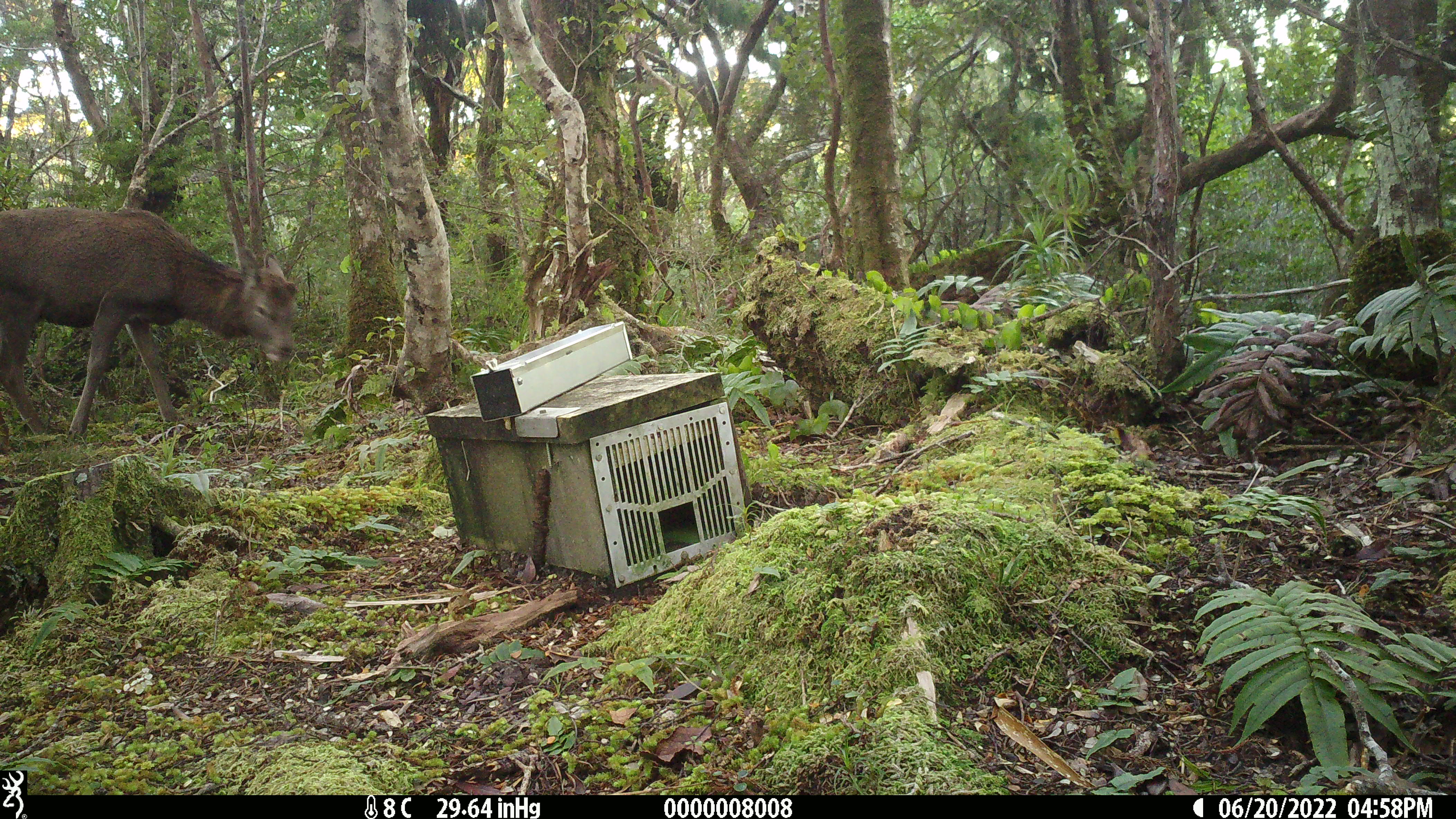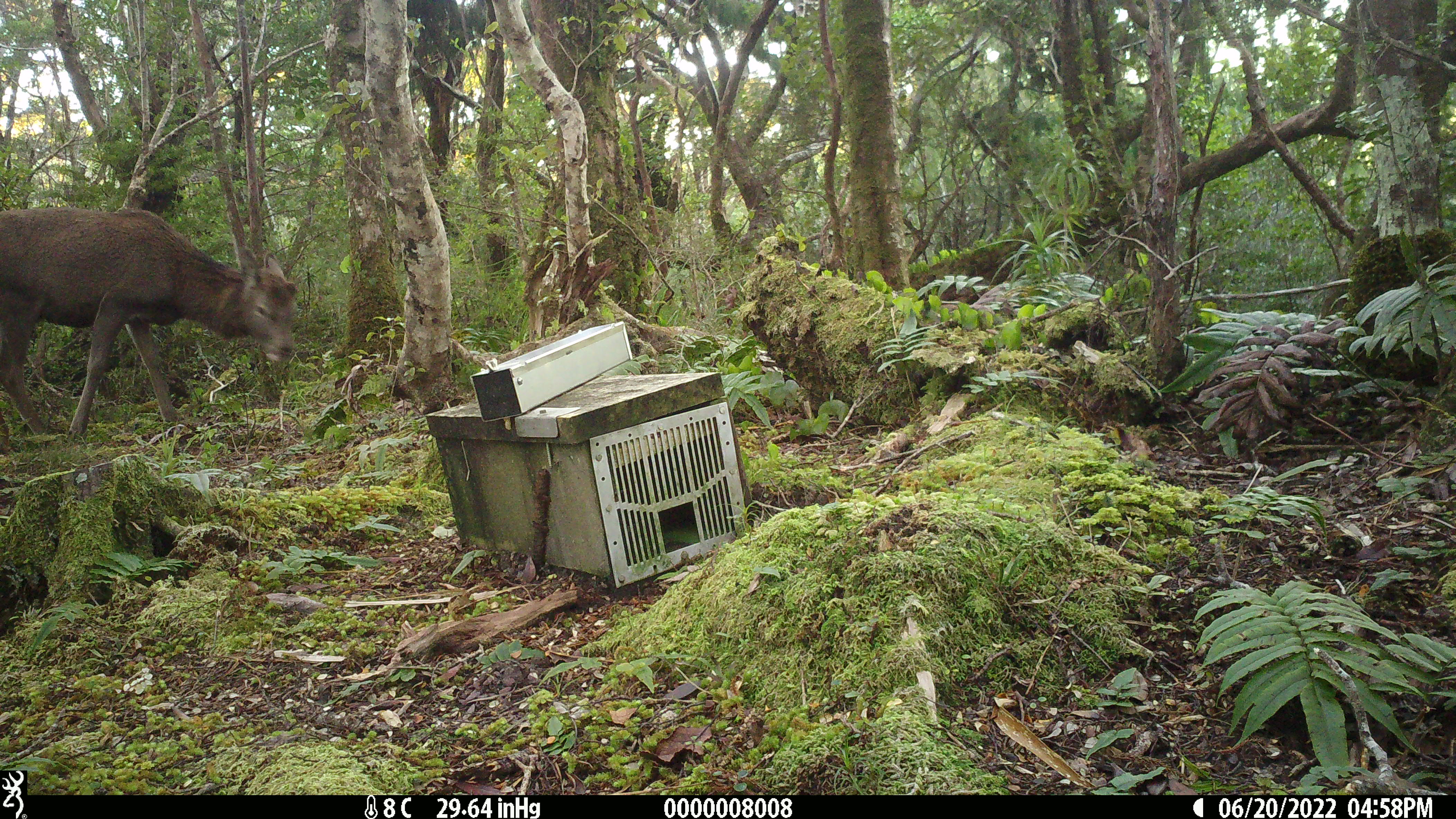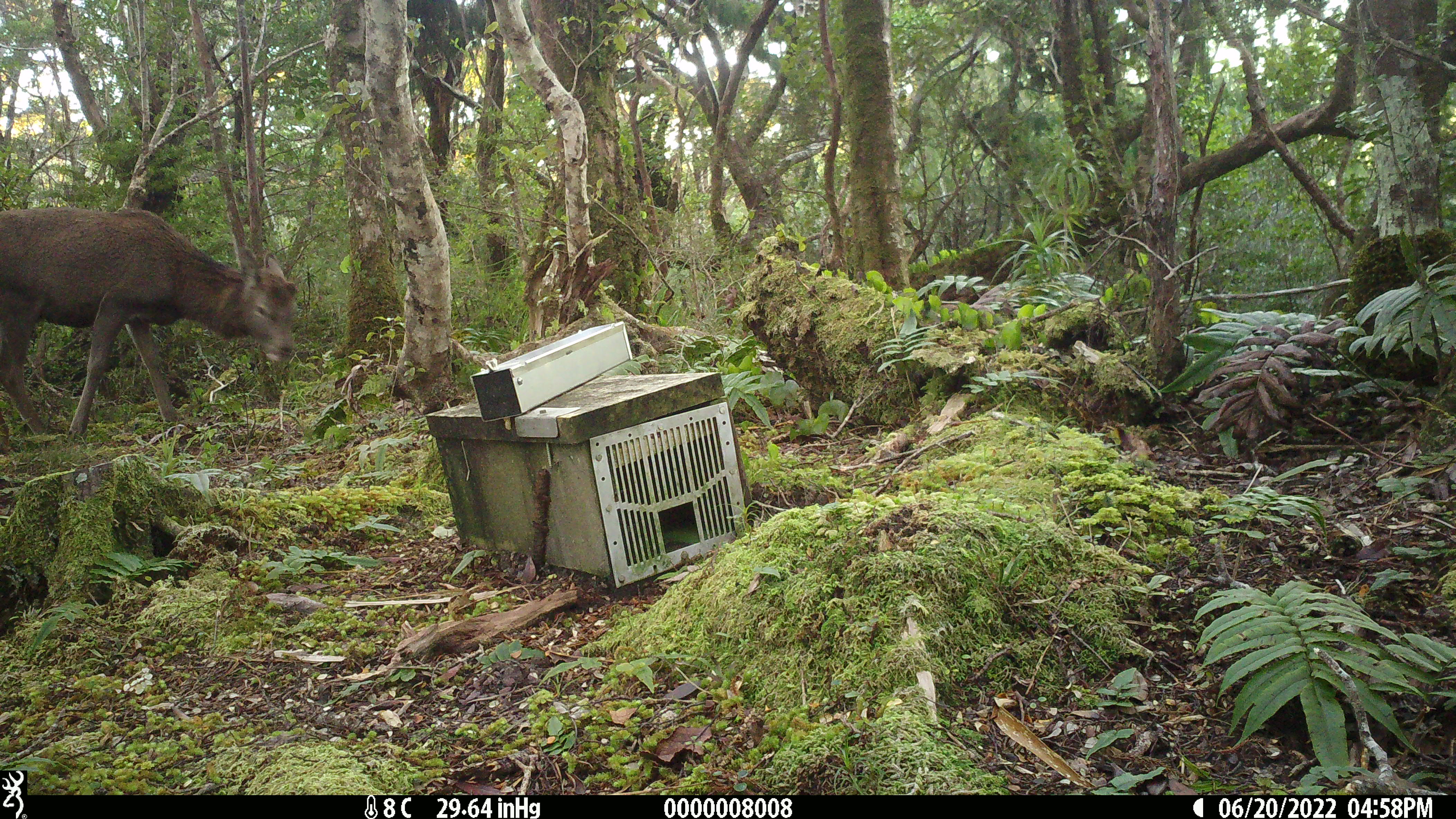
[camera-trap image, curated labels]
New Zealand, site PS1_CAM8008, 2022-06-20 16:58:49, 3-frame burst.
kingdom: Animalia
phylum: Chordata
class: Mammalia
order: Artiodactyla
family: Cervidae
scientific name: Cervidae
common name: deer